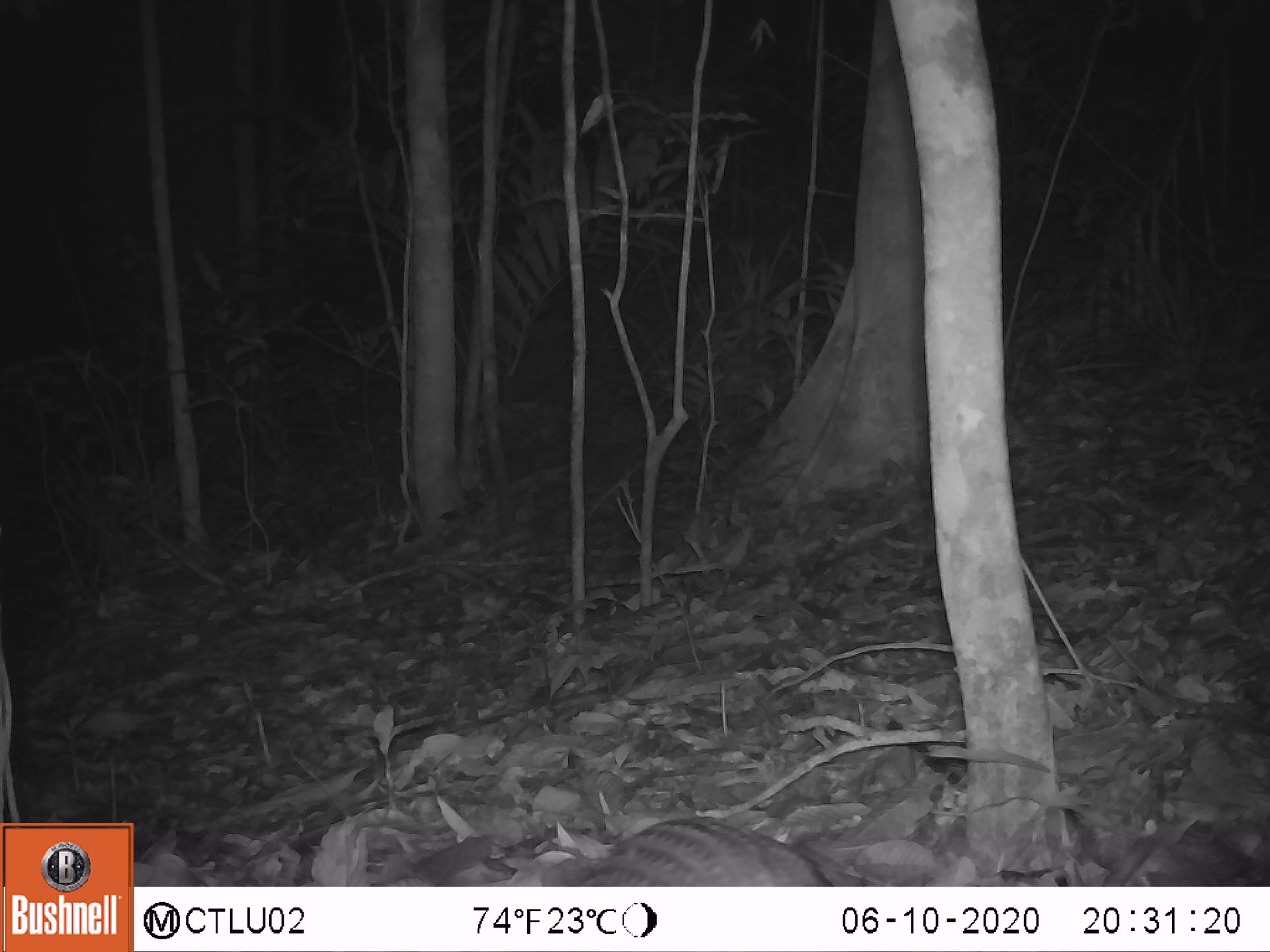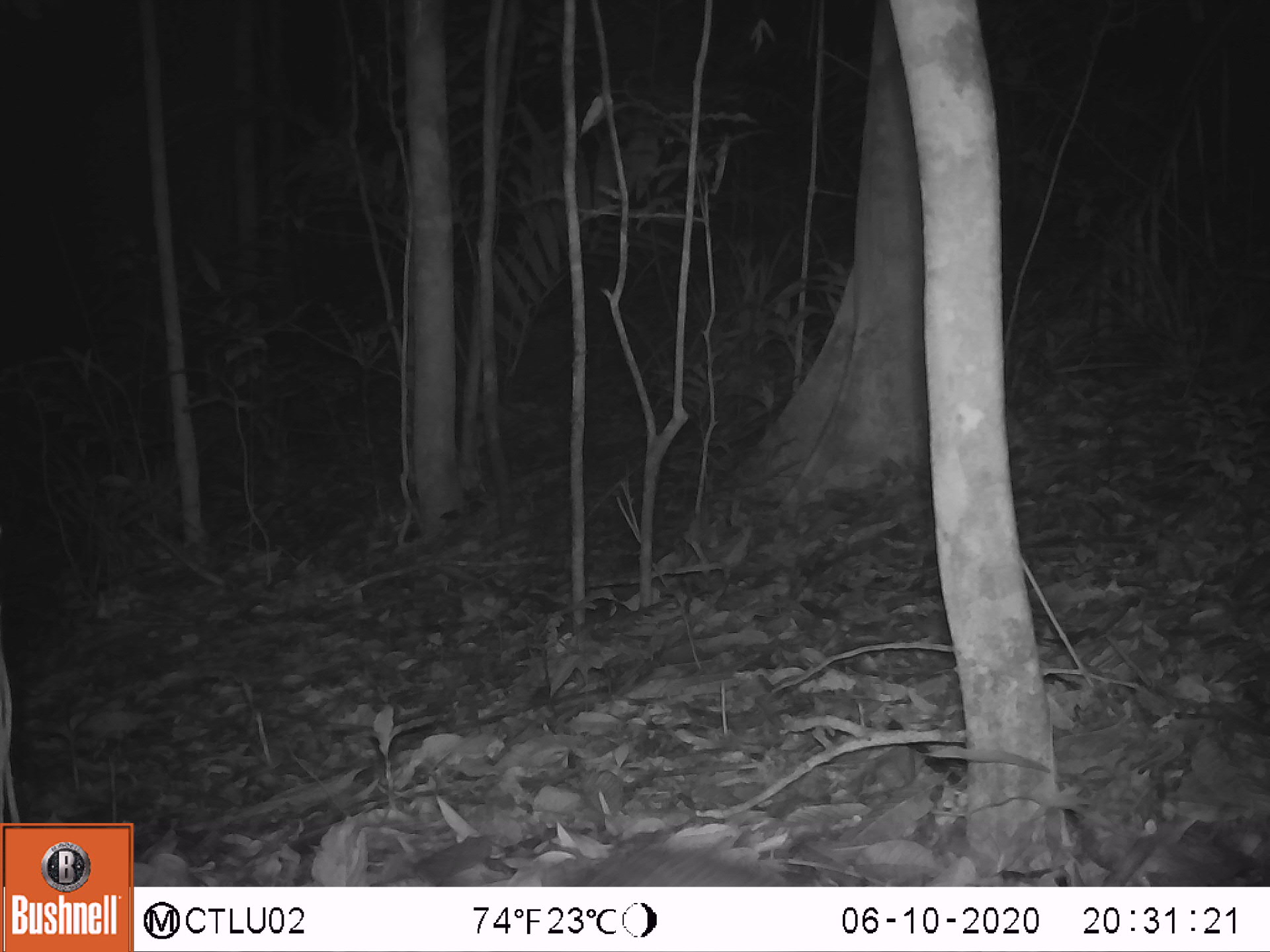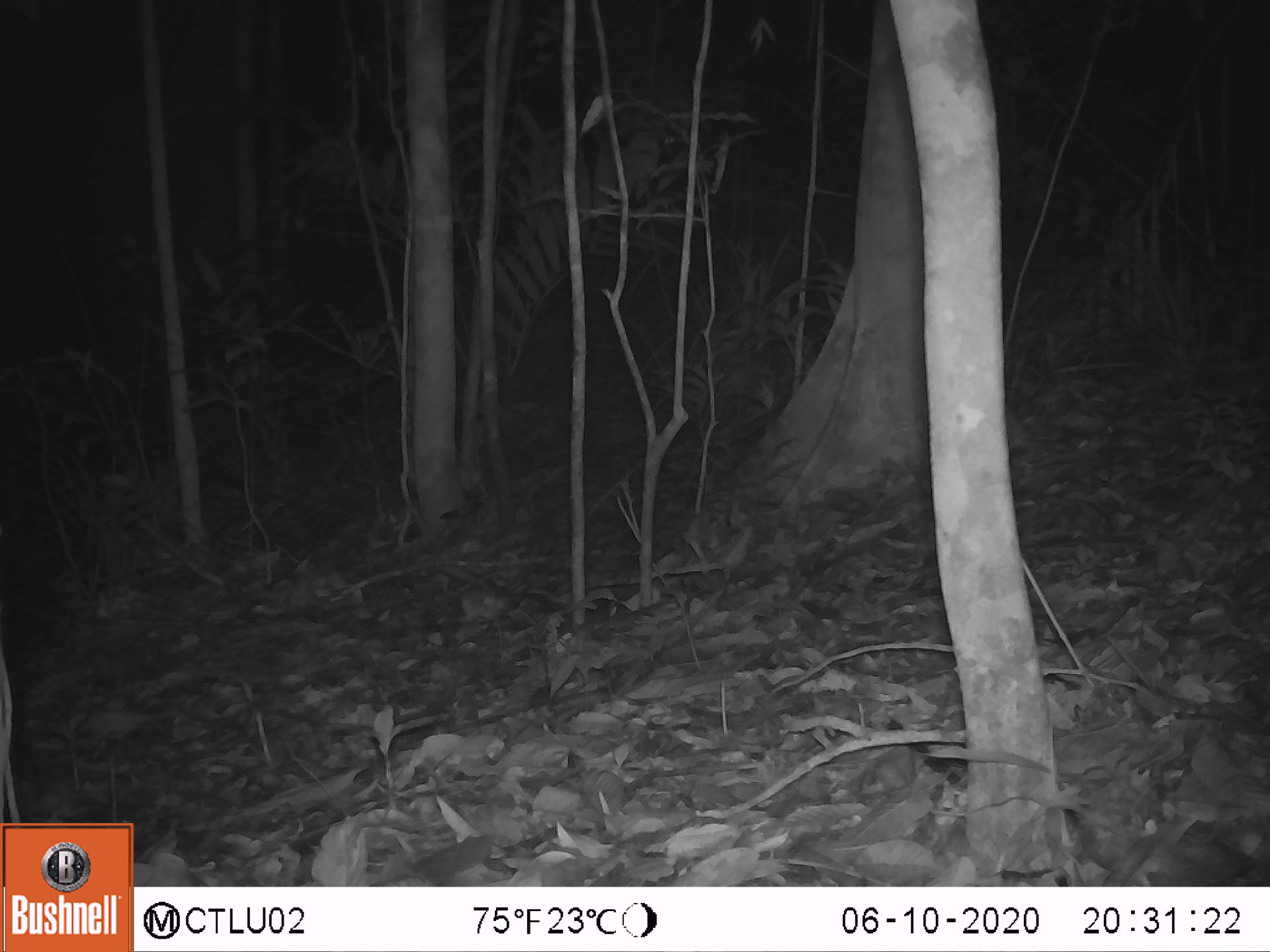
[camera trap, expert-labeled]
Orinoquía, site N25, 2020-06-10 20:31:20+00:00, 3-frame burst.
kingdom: Animalia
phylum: Chordata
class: Mammalia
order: Cingulata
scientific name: Cingulata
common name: armadillo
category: unknown armadillo